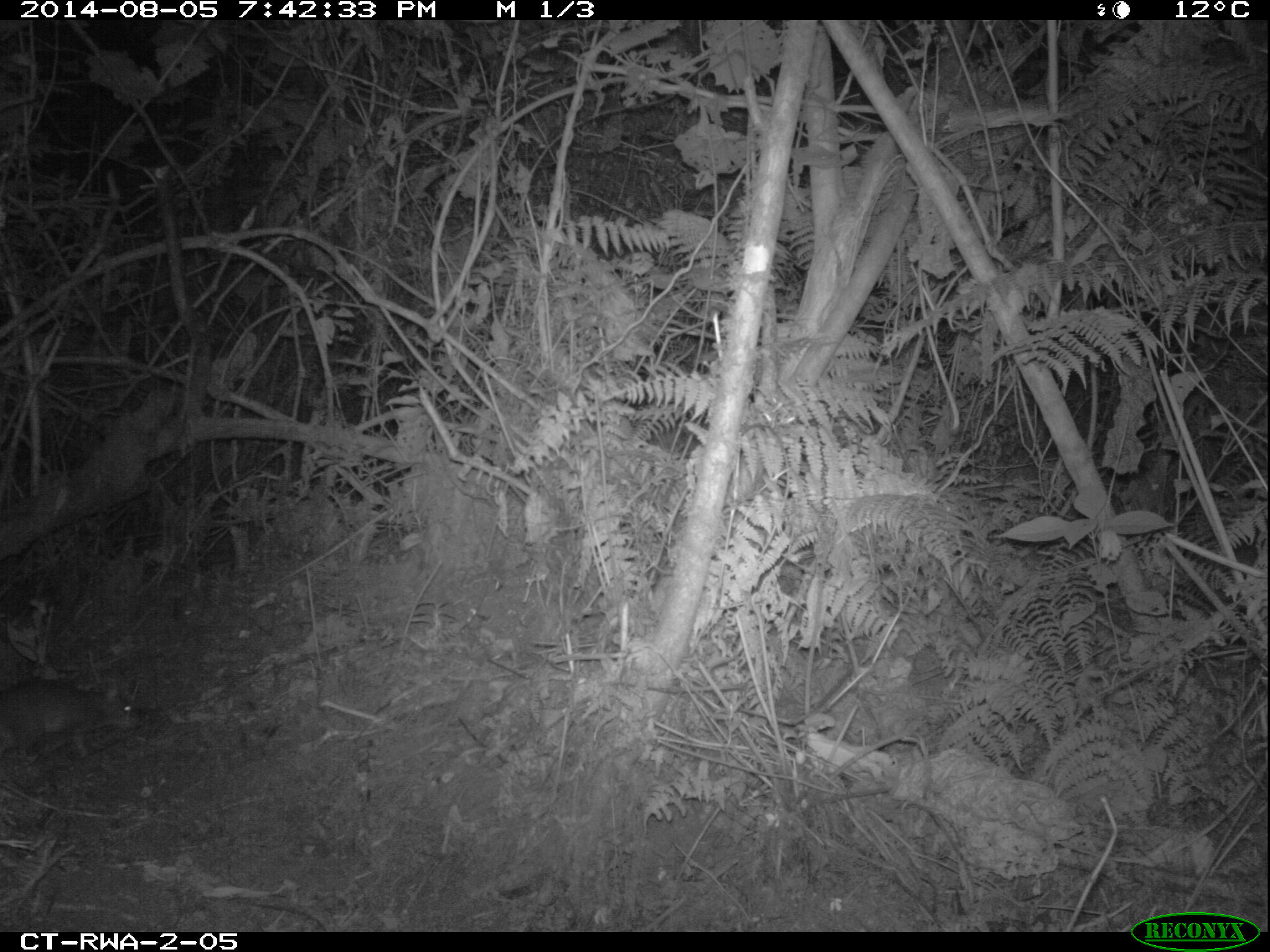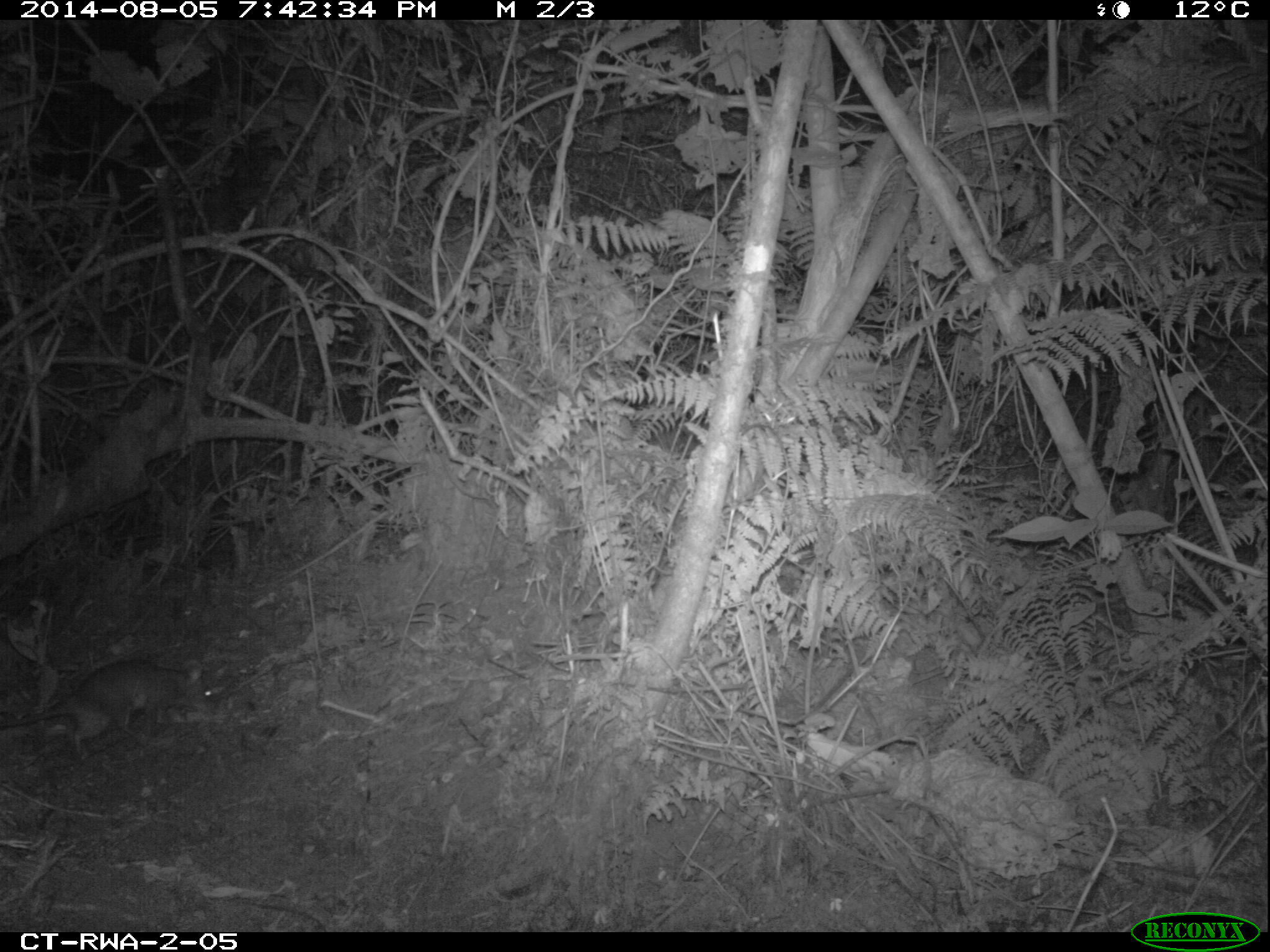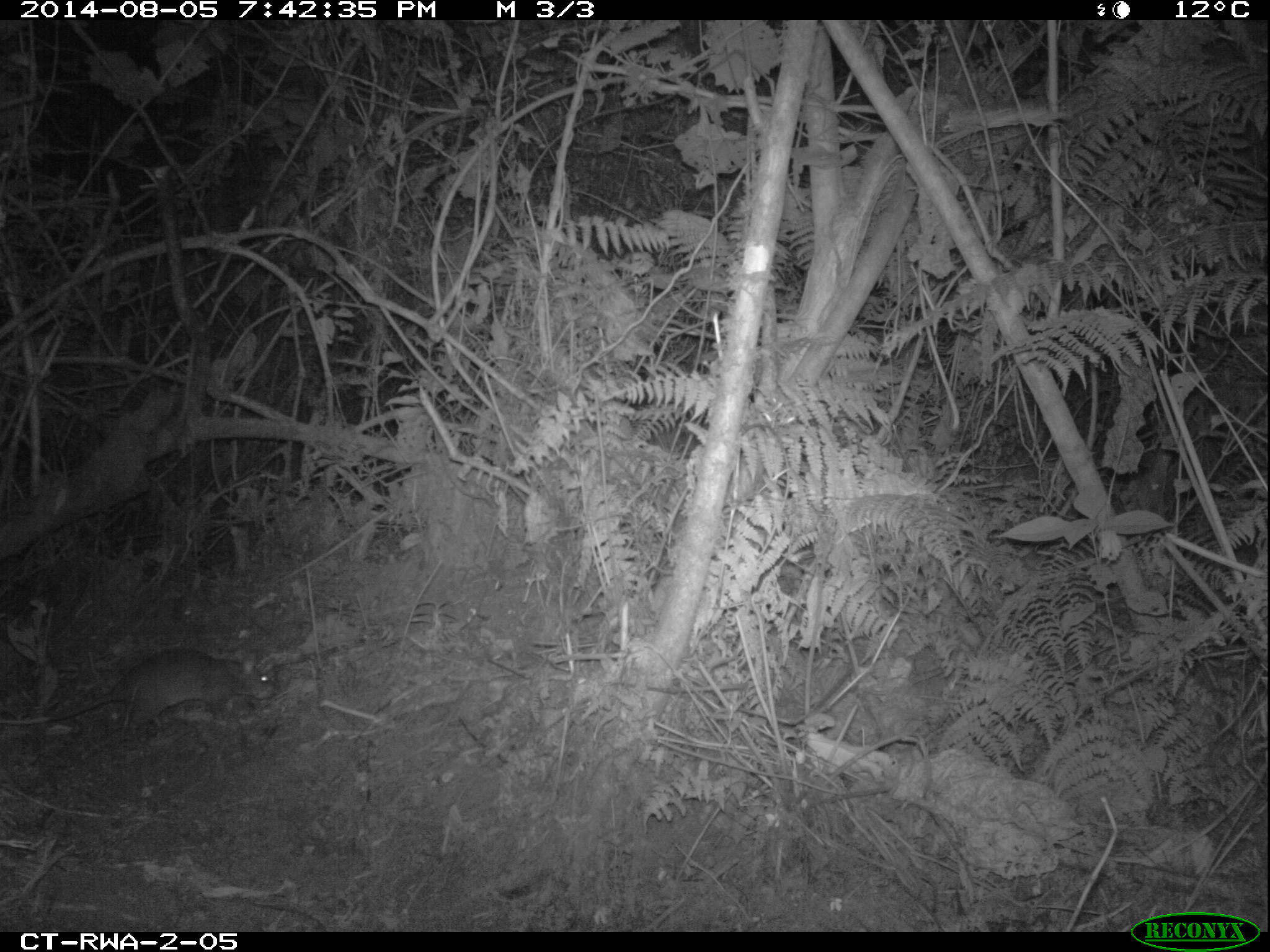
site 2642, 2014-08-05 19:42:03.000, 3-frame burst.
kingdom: Animalia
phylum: Chordata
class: Mammalia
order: Rodentia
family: Nesomyidae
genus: Cricetomys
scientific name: Cricetomys gambianus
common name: african giant pouched rat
Cricetomys gambianus (african giant pouched rat), count 1.